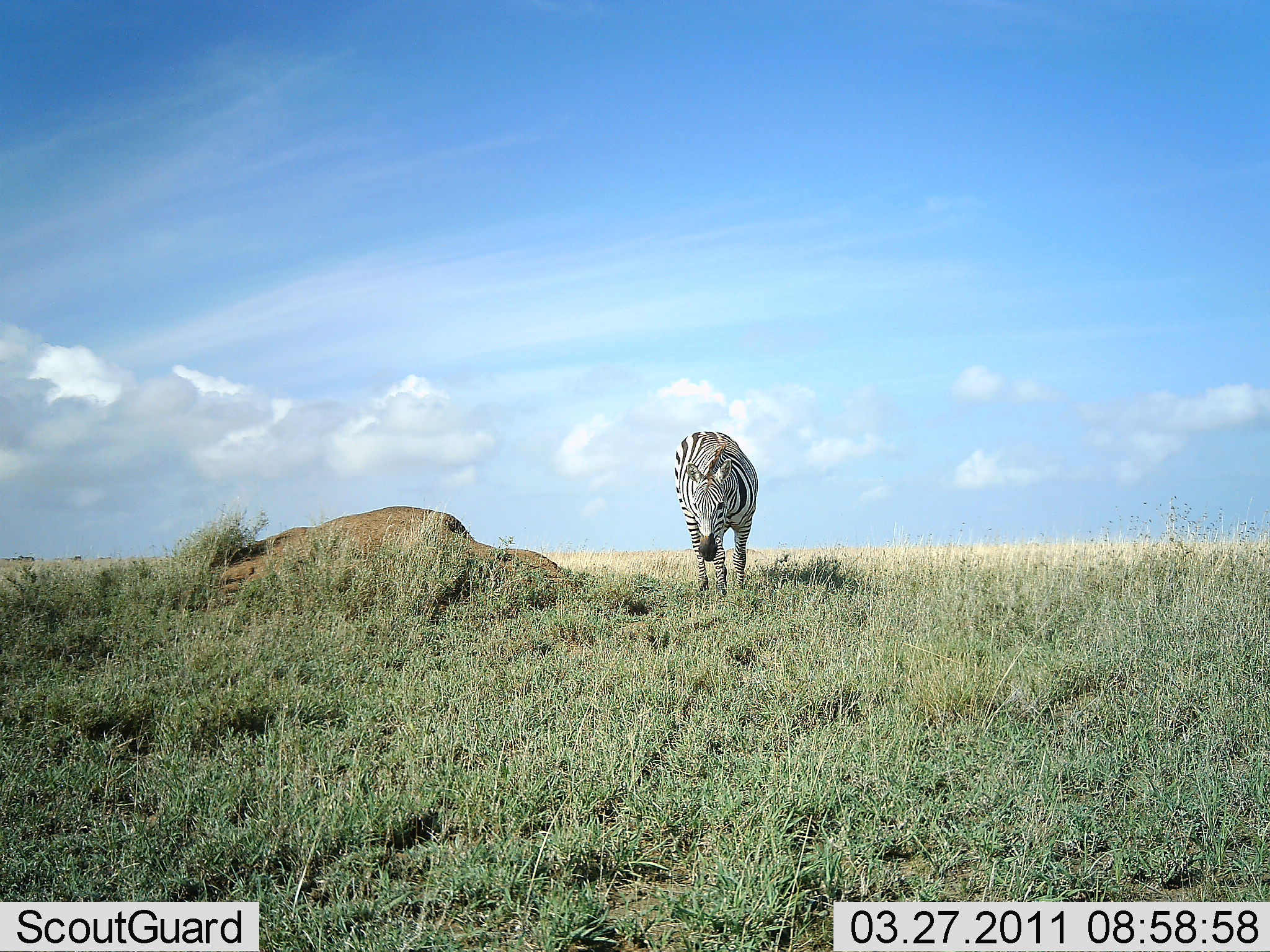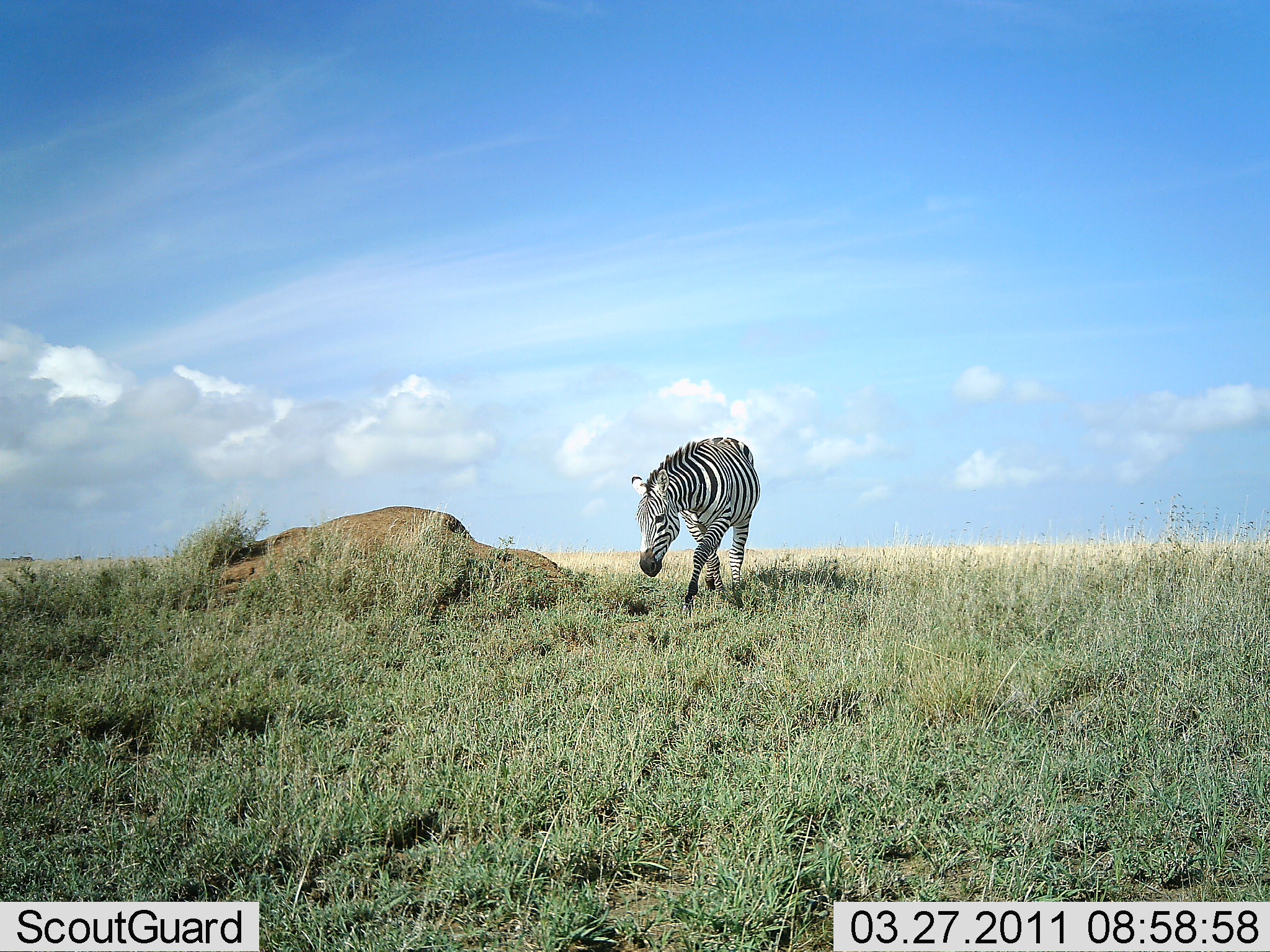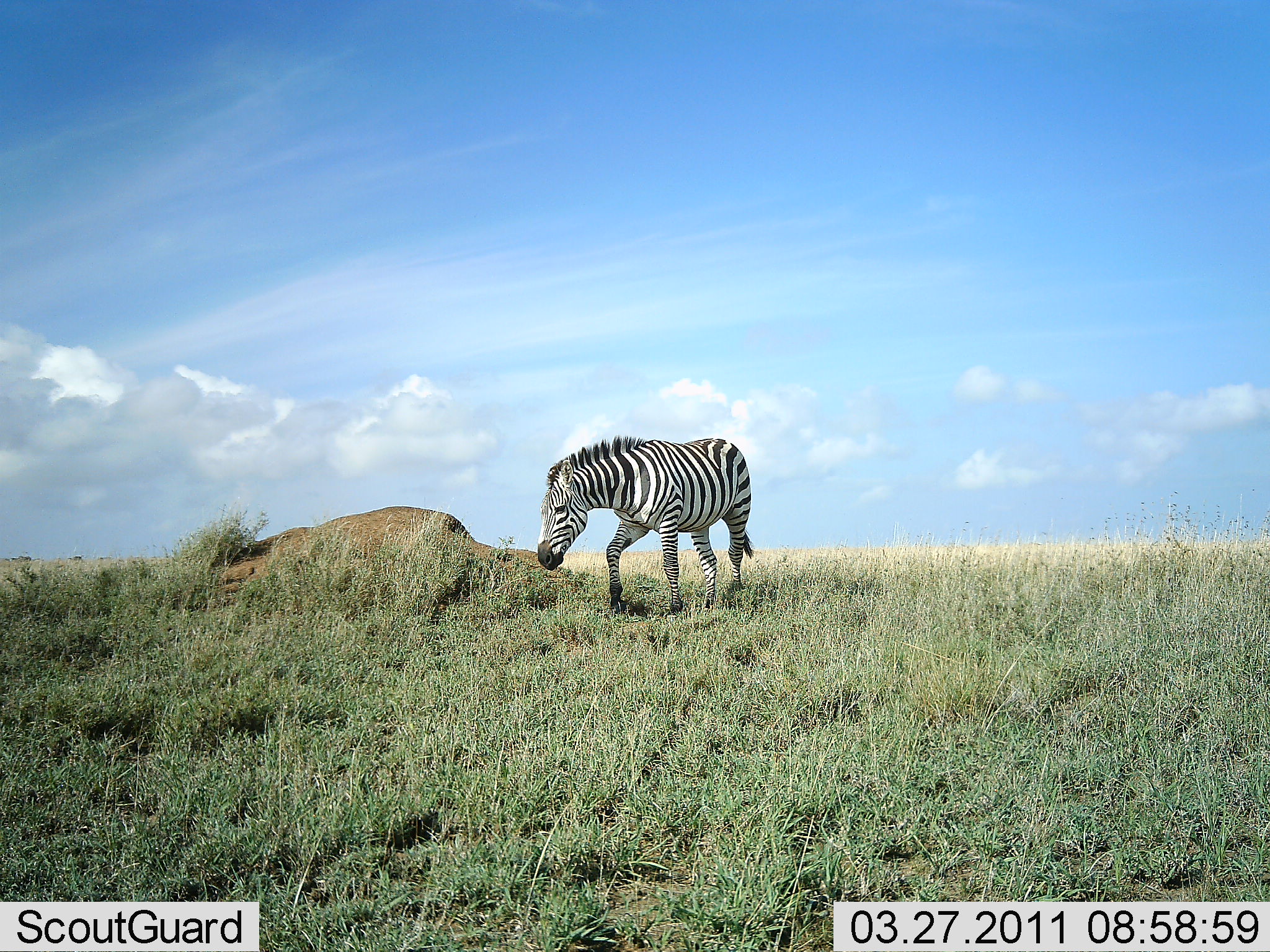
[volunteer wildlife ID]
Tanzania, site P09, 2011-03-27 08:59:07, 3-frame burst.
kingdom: Animalia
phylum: Chordata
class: Mammalia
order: Perissodactyla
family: Equidae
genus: Equus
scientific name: Equus quagga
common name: plains zebra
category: zebra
Zebra (plains zebra) (Equus quagga), count 1. Behavior (volunteer vote fractions): standing 18%, resting 0%, moving 76%, interacting 0%. Young present (vote fraction): 0%. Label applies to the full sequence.